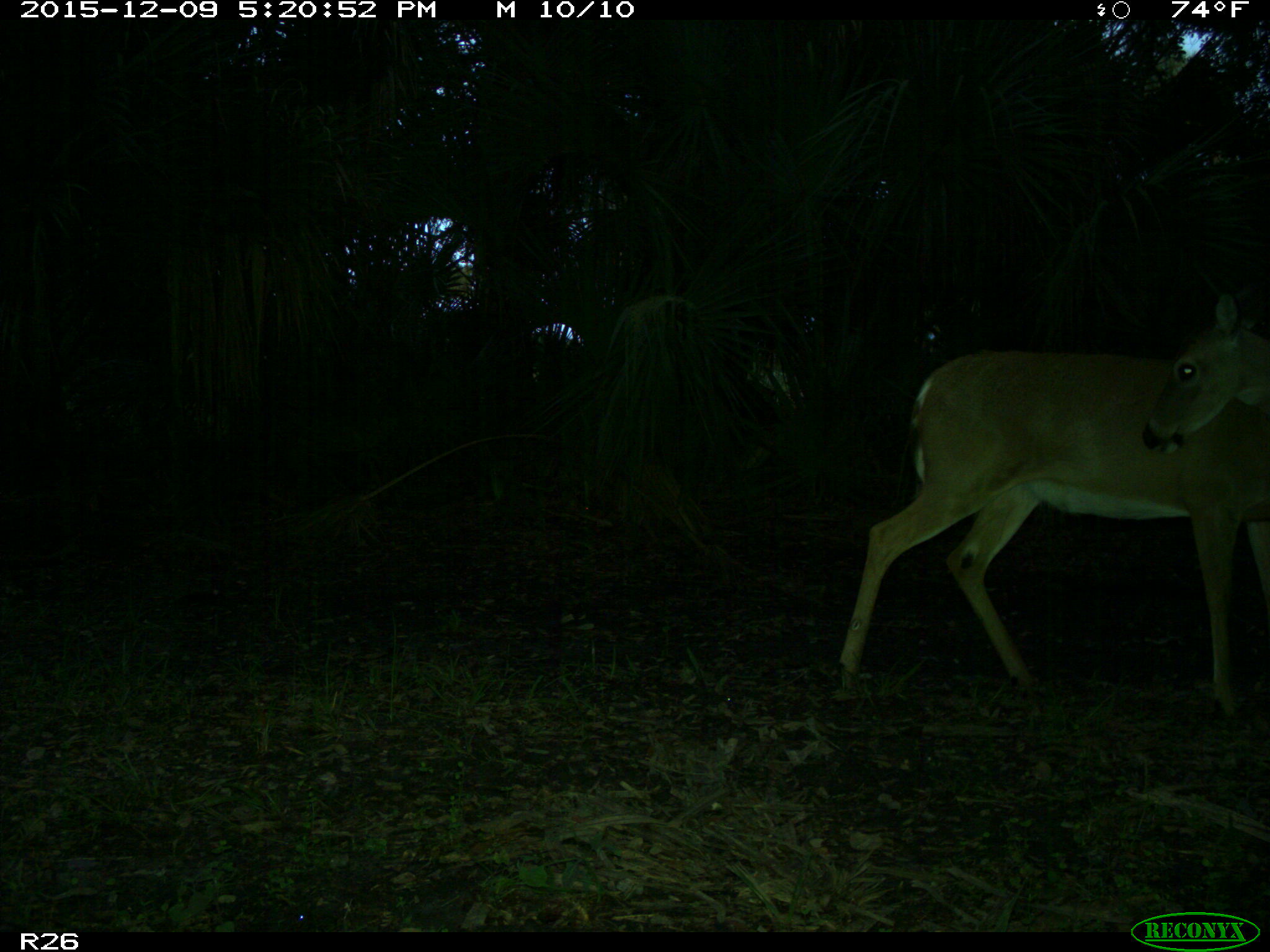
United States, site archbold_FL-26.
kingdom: Animalia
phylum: Chordata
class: Mammalia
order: Artiodactyla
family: Cervidae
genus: Odocoileus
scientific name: Odocoileus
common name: deer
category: unidentified deer